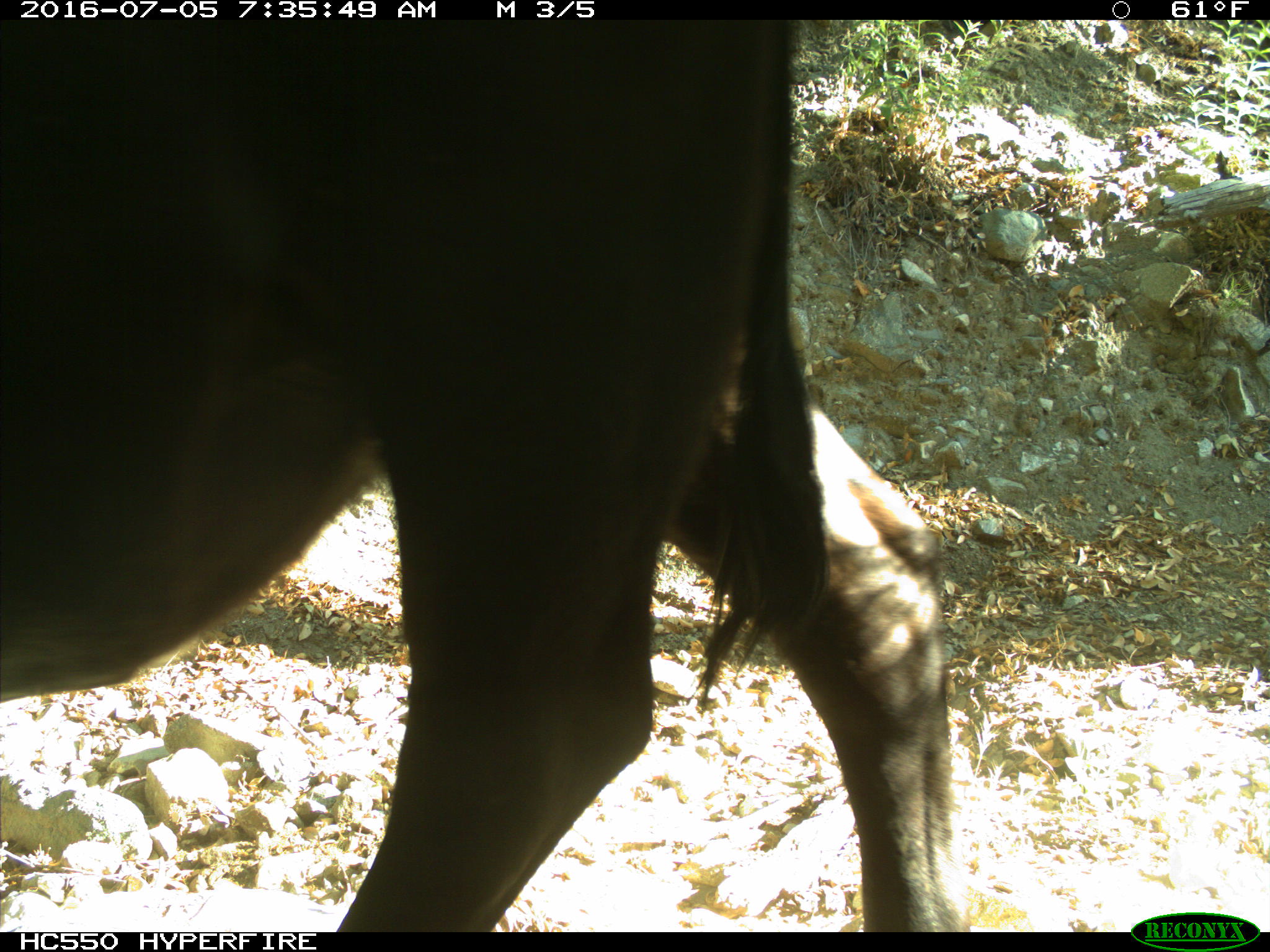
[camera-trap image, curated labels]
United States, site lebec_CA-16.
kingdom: Animalia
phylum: Chordata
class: Mammalia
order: Artiodactyla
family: Bovidae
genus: Bos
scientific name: Bos taurus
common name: domestic cow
Bos taurus (domestic cow).